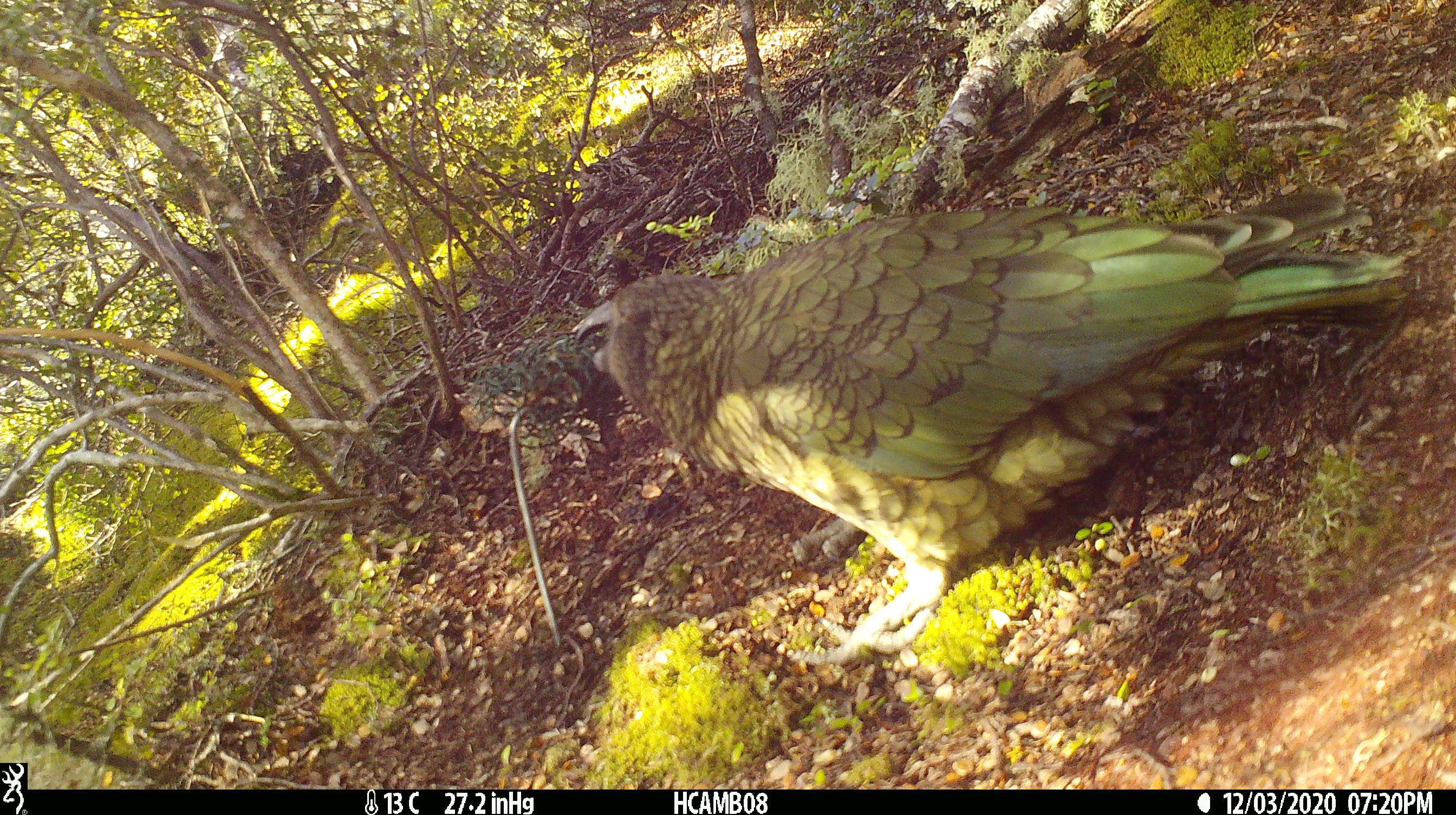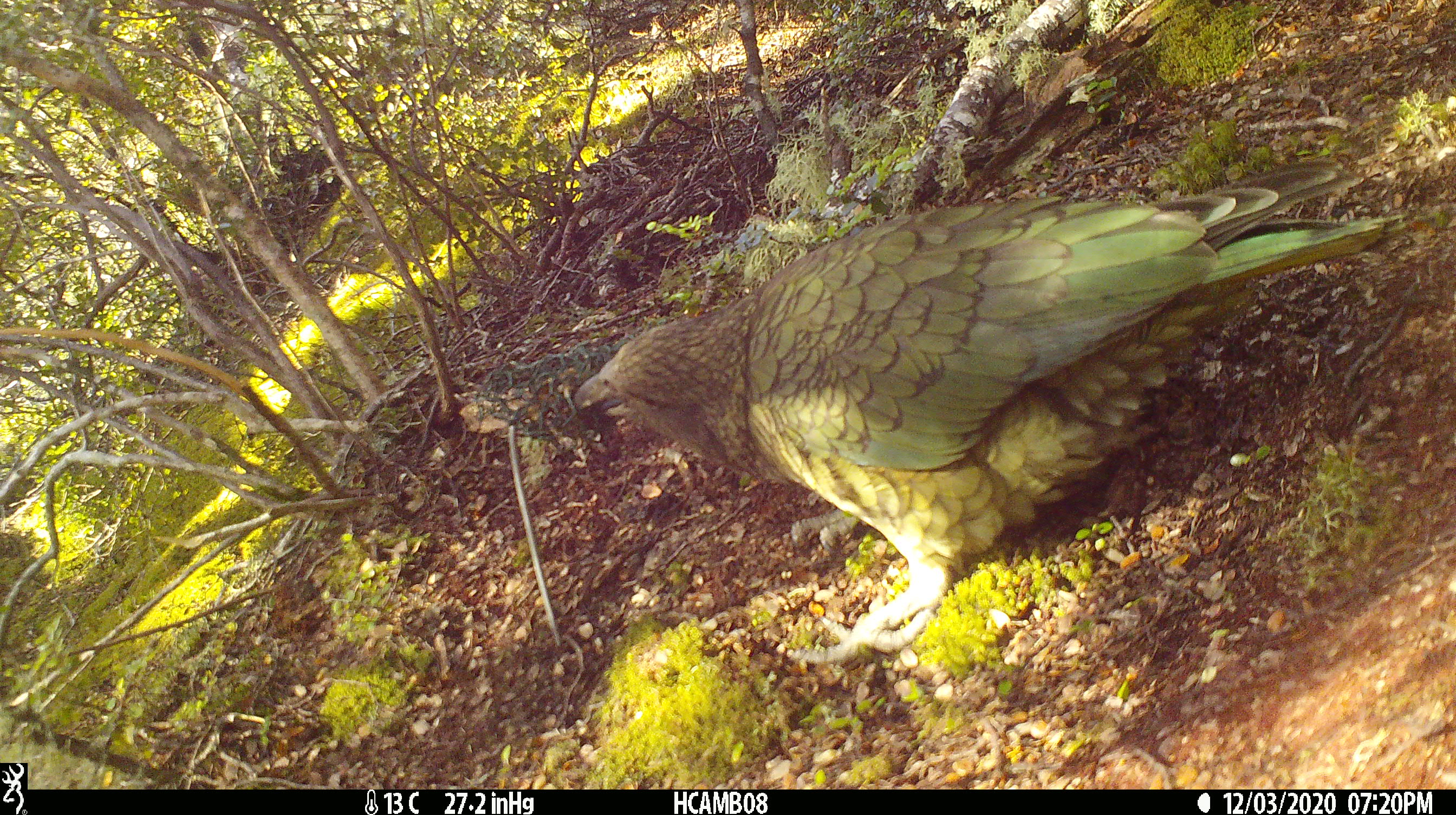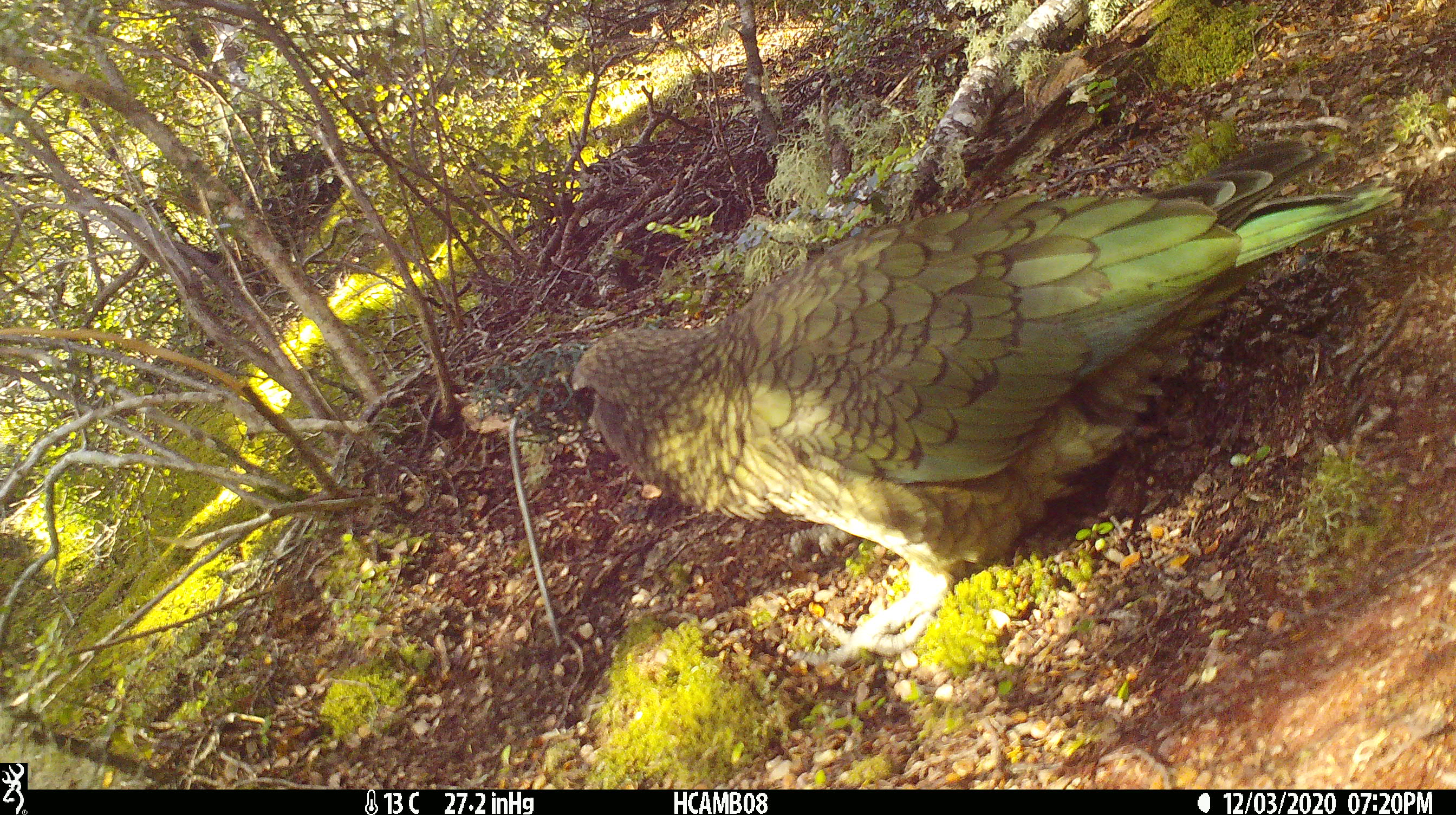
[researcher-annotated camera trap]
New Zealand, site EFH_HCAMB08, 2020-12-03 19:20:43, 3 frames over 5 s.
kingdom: Animalia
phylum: Chordata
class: Aves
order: Psittaciformes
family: Strigopidae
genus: Nestor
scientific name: Nestor notabilis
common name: kea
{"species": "kea (Nestor notabilis)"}